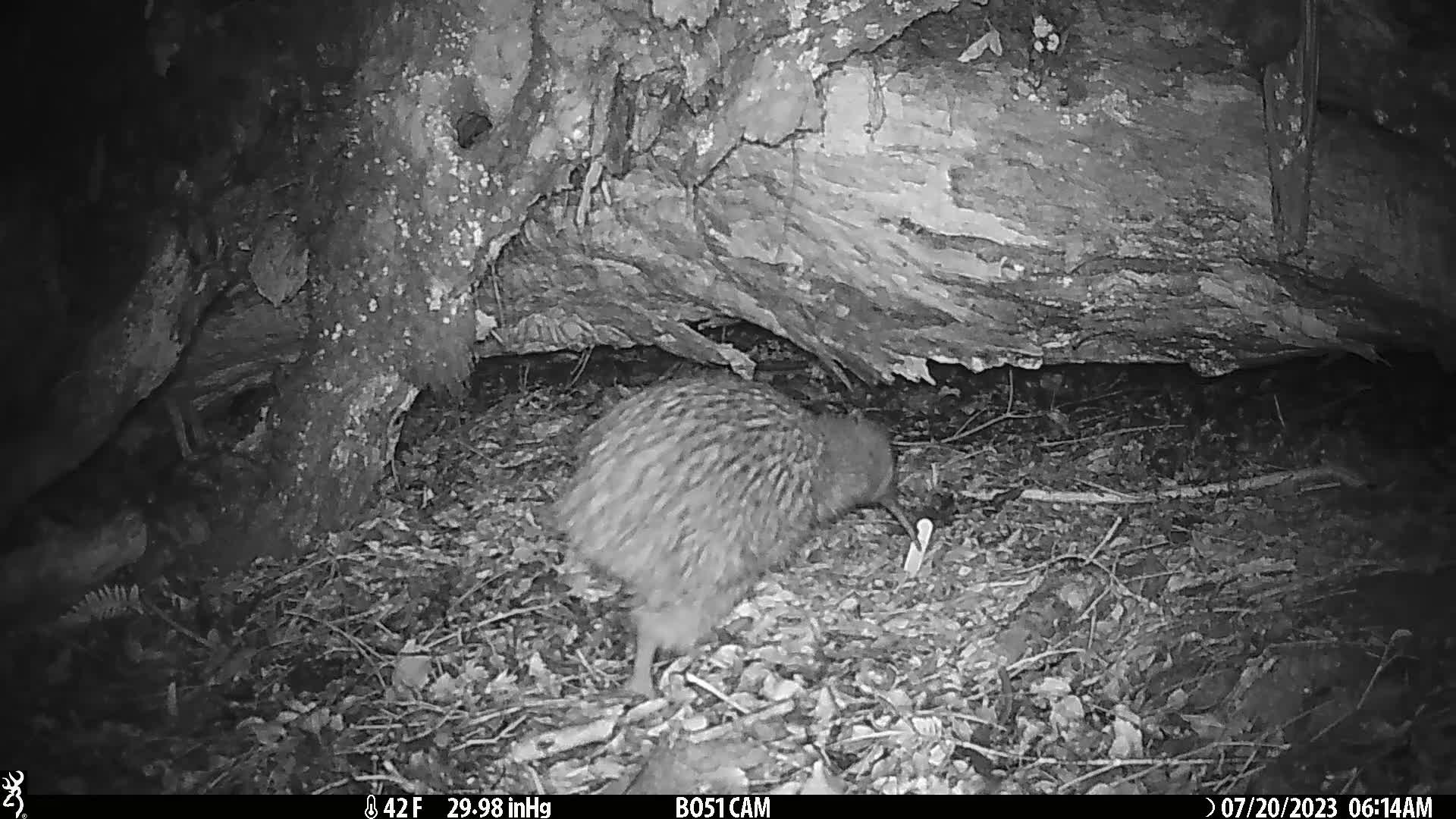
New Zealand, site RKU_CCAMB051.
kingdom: Animalia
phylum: Chordata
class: Aves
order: Apterygiformes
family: Apterygidae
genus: Apteryx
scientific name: Apteryx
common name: kiwi